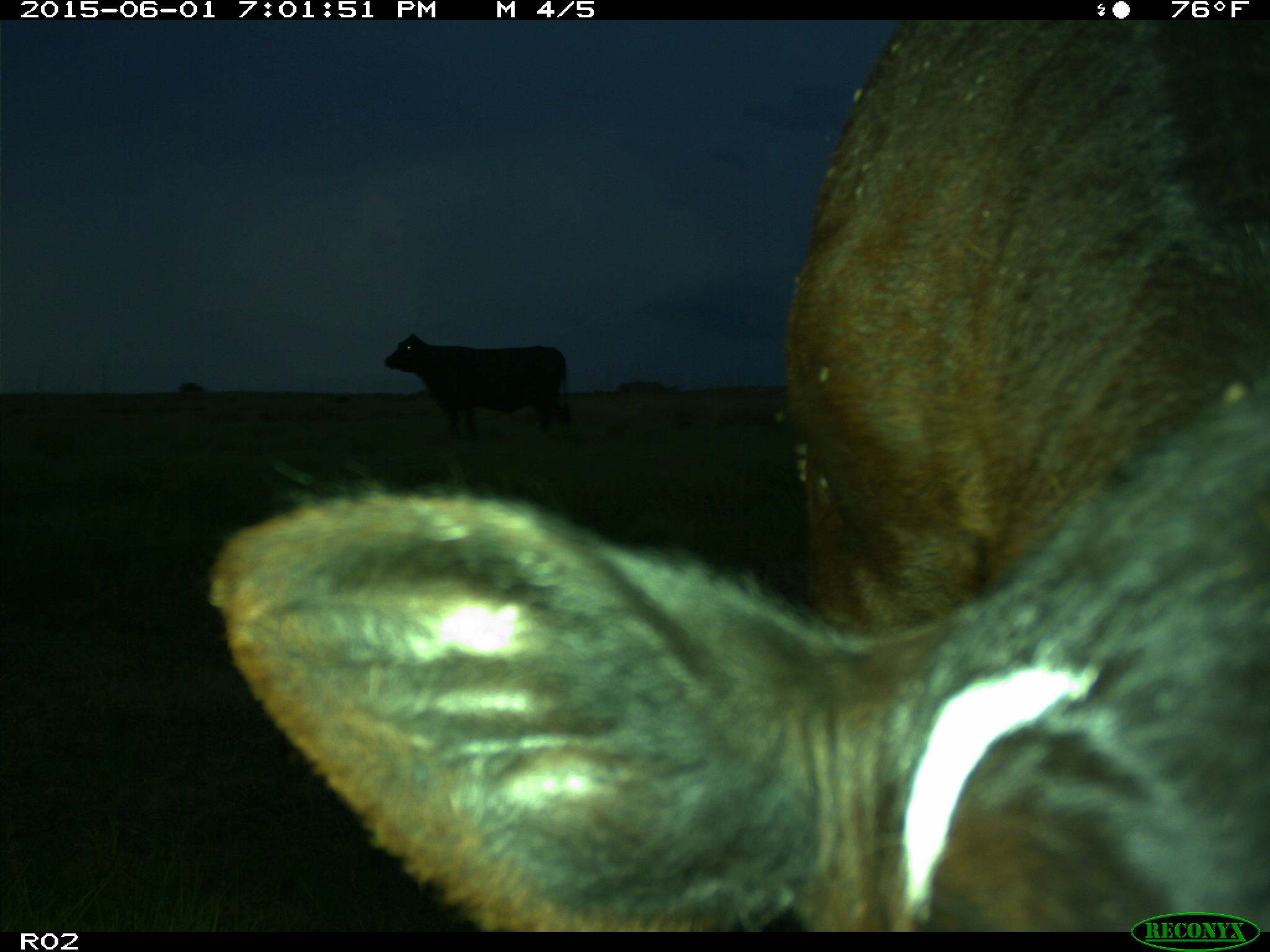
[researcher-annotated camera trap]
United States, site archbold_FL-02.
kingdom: Animalia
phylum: Chordata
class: Mammalia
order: Artiodactyla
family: Bovidae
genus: Bos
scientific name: Bos taurus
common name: domestic cow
Bos taurus (domestic cow).